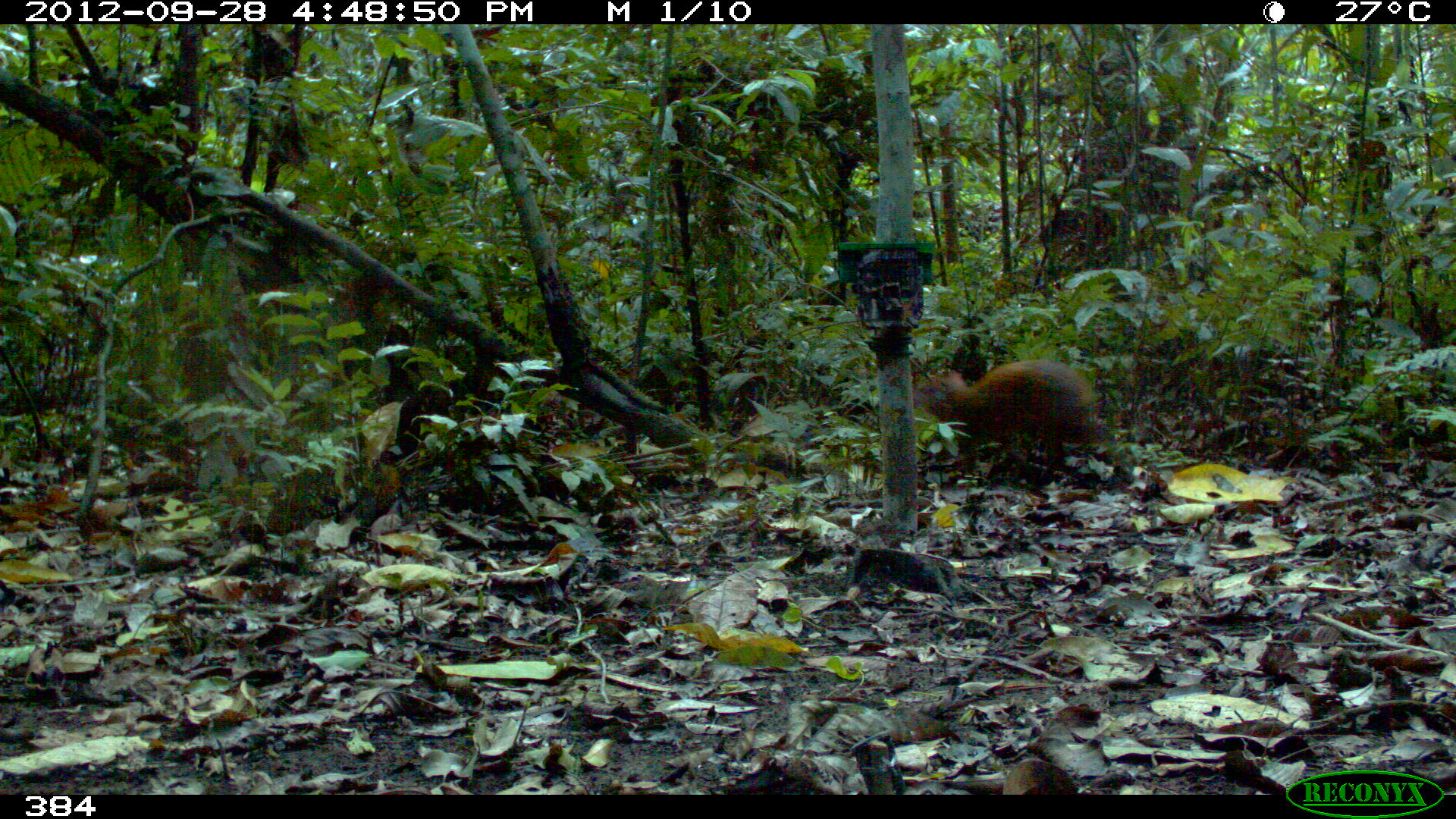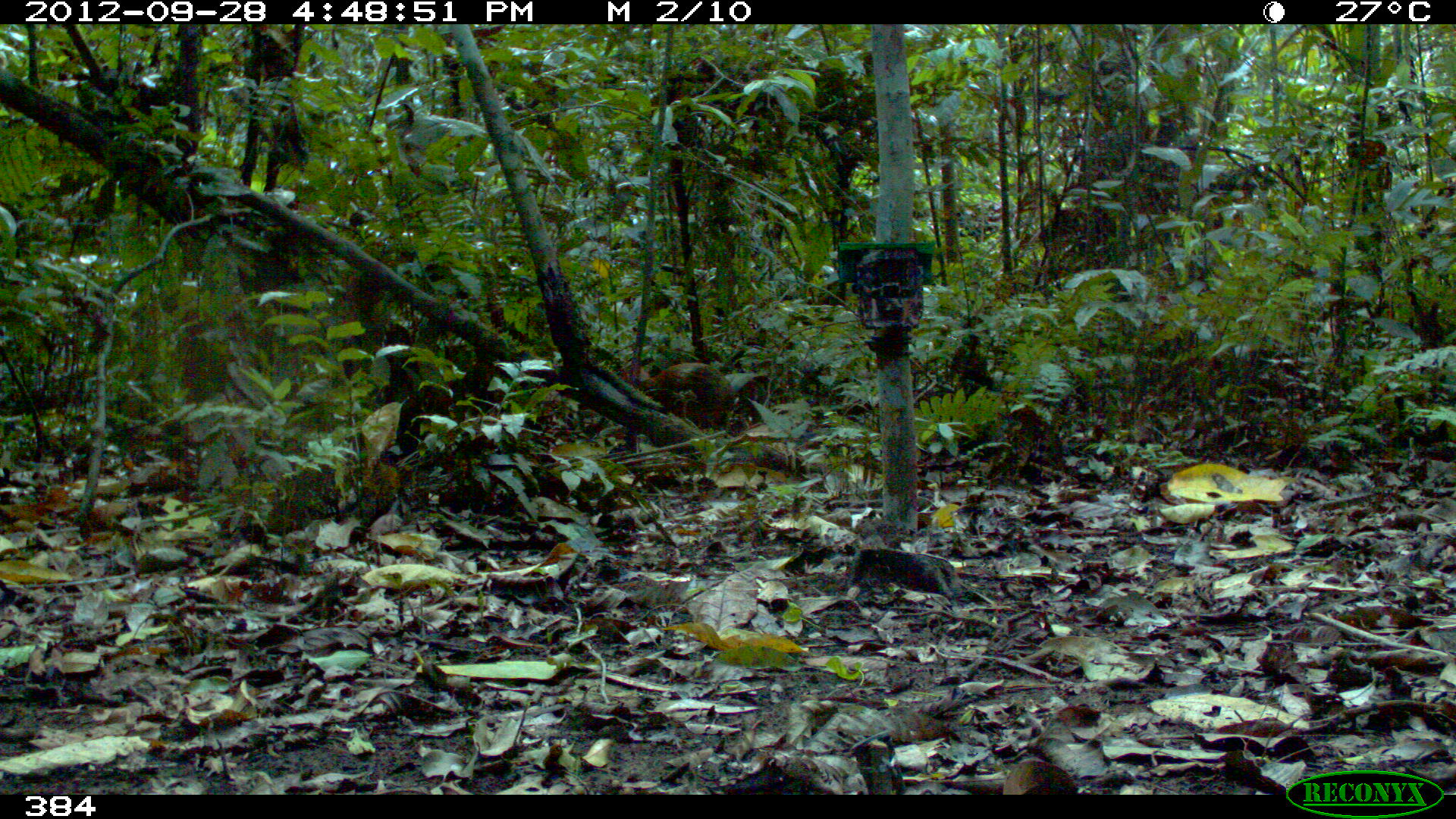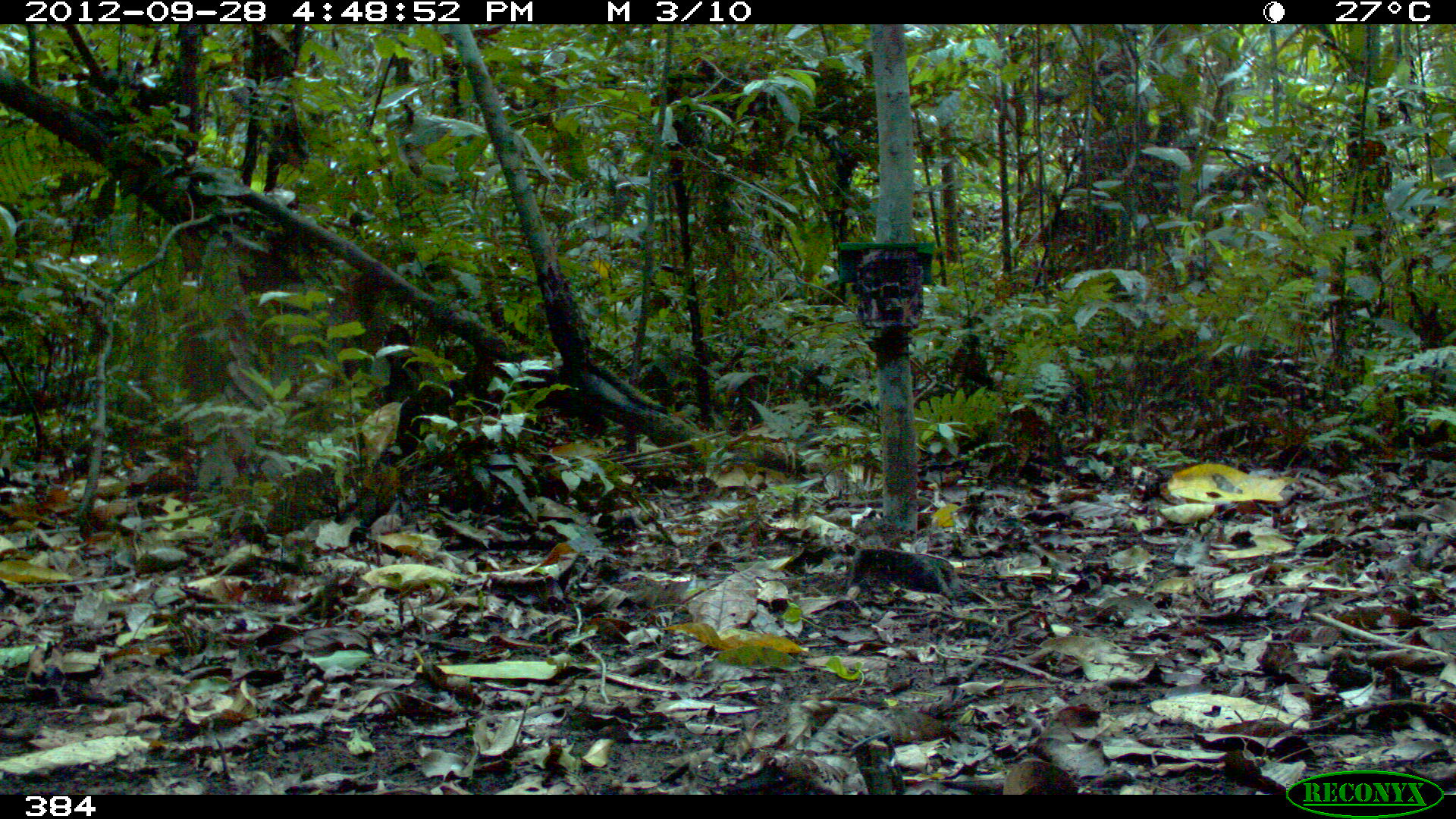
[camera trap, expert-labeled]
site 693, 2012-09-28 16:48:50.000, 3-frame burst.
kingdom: Animalia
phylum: Chordata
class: Mammalia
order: Rodentia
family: Dasyproctidae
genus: Dasyprocta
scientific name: Dasyprocta punctata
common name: central american agouti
Dasyprocta punctata (central american agouti).